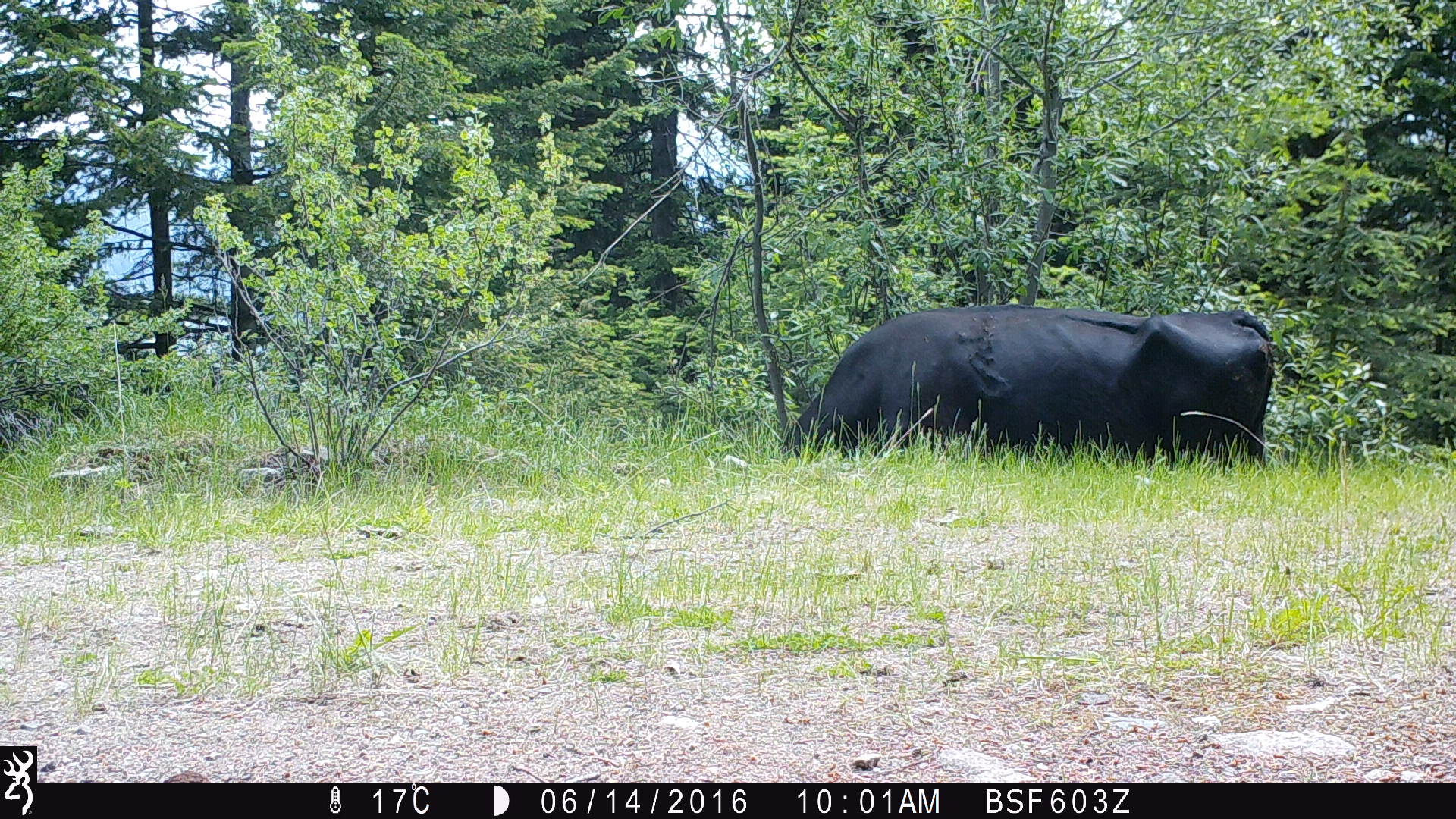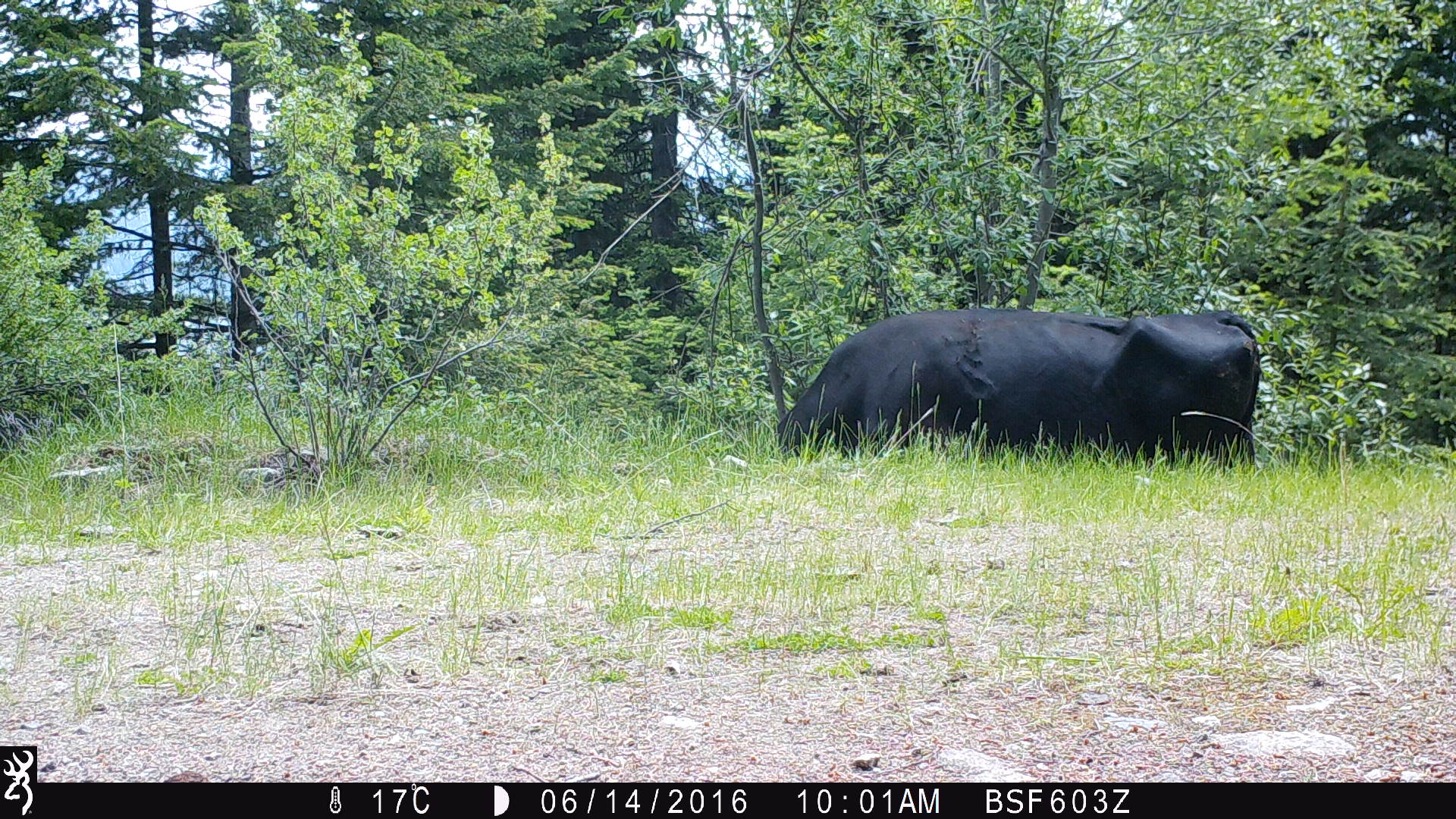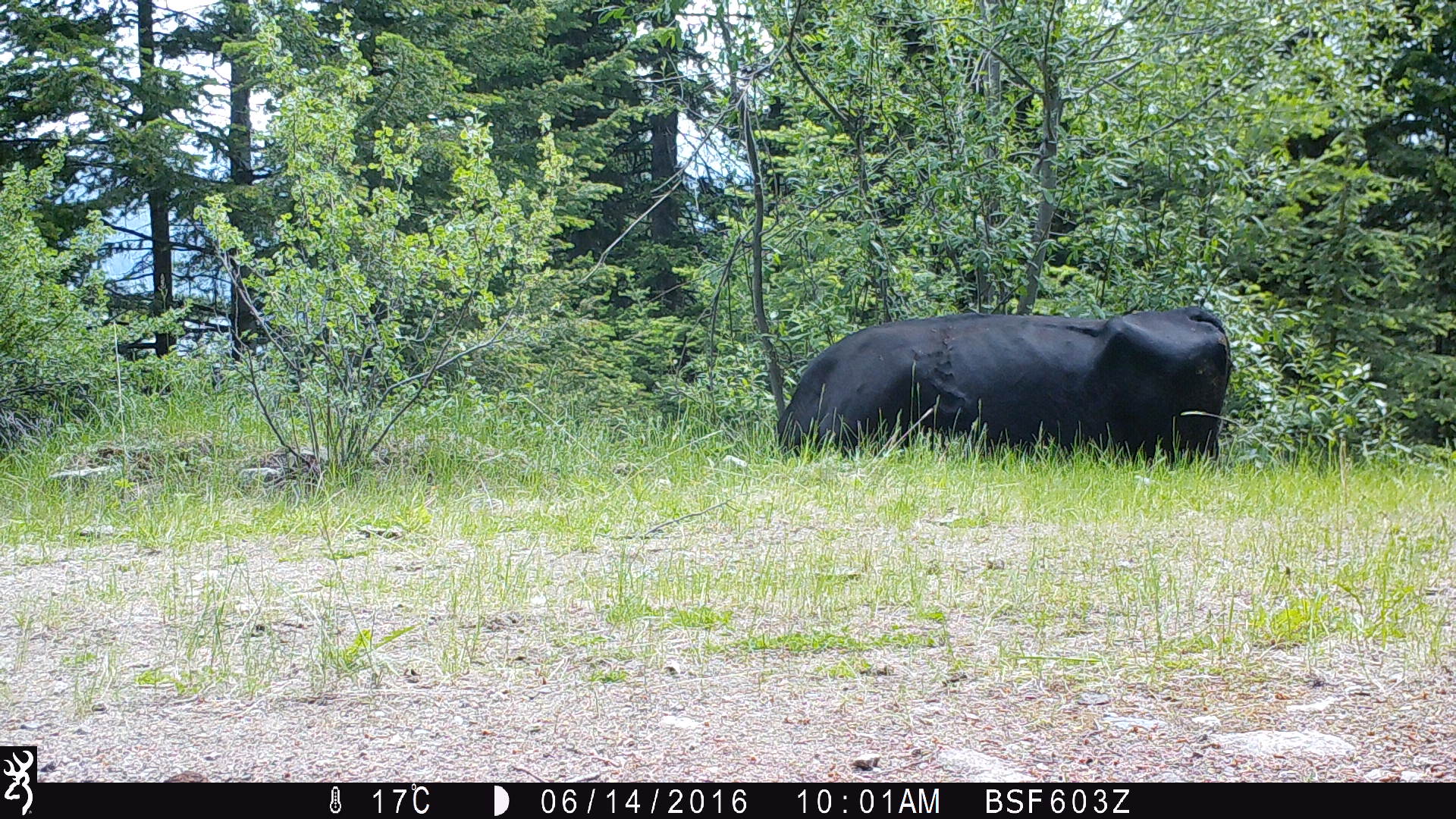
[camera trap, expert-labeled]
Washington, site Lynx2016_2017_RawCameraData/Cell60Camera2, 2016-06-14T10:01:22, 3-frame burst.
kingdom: Animalia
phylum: Chordata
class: Mammalia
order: Artiodactyla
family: Bovidae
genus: Bos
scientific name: Bos taurus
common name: domestic cattle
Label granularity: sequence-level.